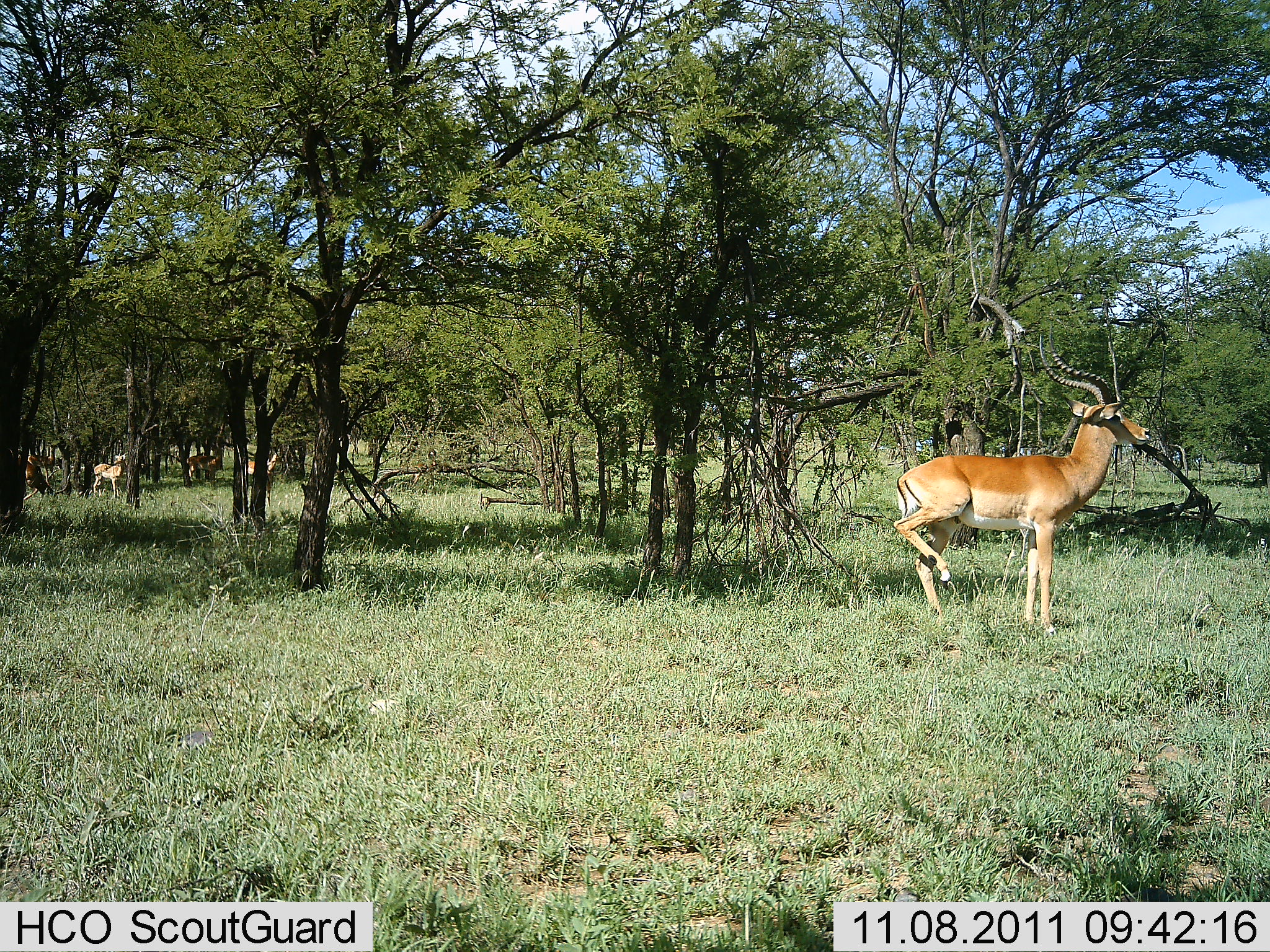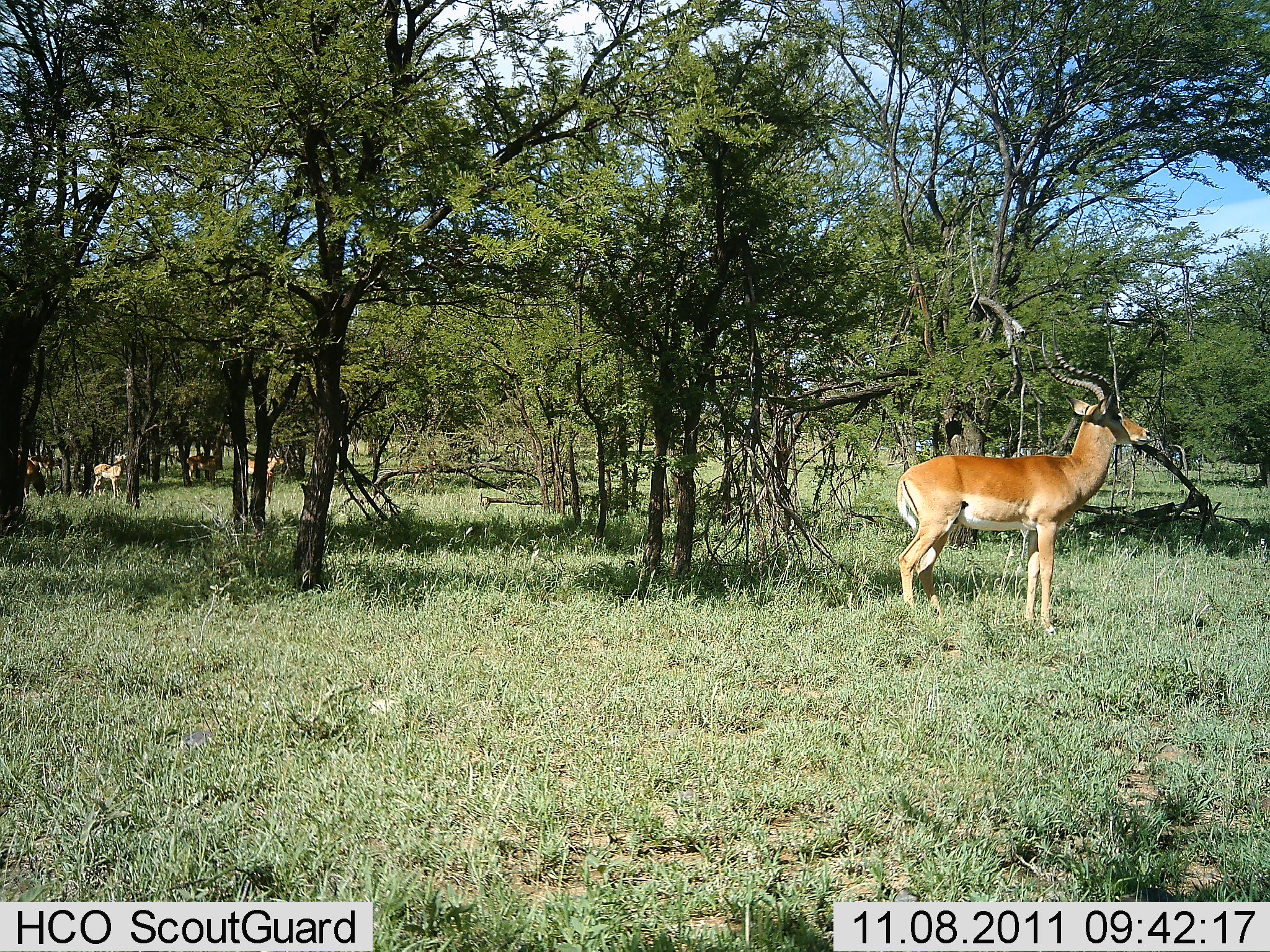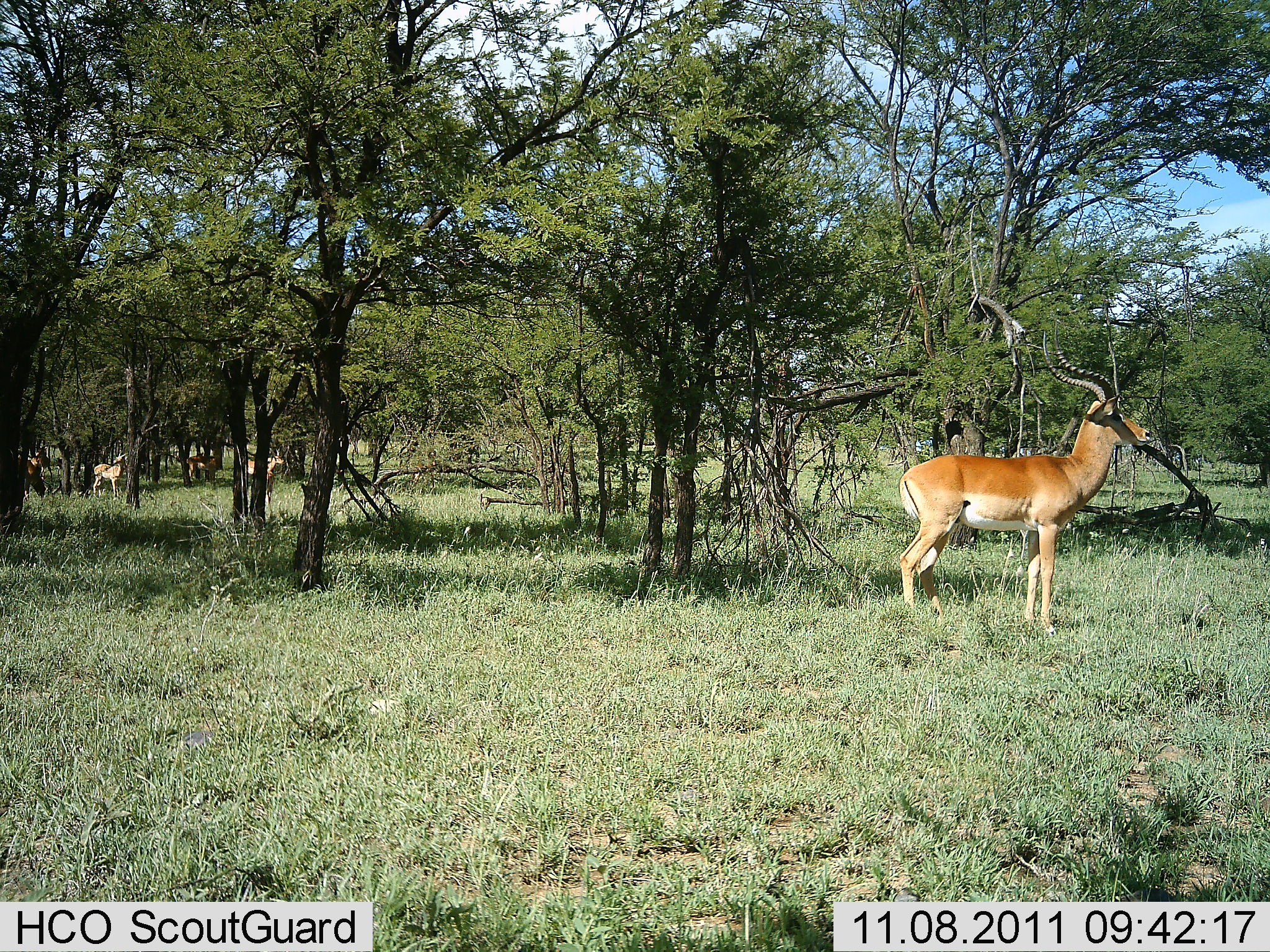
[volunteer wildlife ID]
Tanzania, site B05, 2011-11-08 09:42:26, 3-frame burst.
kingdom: Animalia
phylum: Chordata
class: Mammalia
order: Artiodactyla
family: Bovidae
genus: Aepyceros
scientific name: Aepyceros melampus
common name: impala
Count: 1.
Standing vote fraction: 100%.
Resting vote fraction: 0%.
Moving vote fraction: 0%.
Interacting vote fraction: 0%.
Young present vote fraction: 0%.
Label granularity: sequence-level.